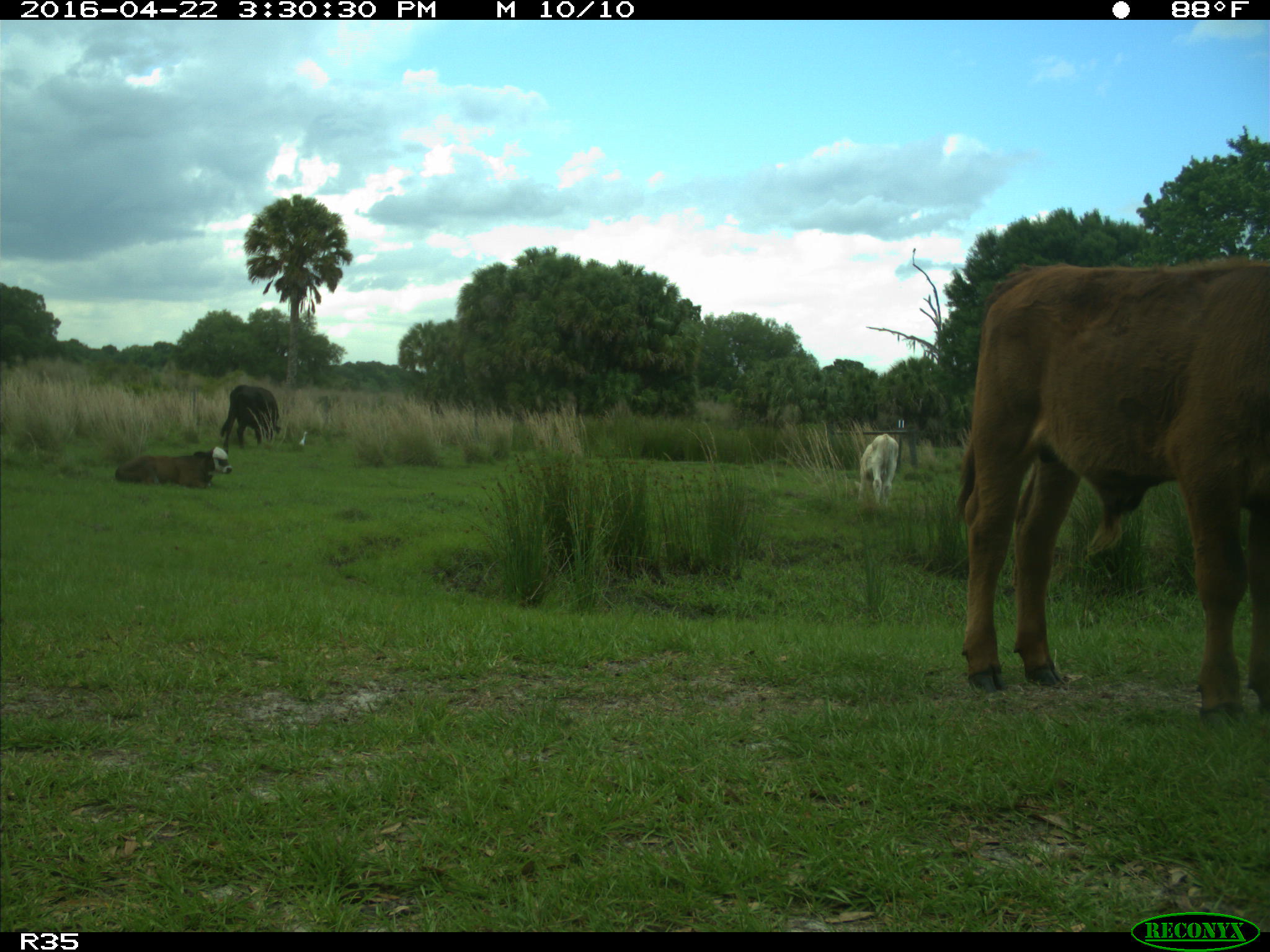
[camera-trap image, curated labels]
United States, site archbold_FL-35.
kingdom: Animalia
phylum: Chordata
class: Mammalia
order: Artiodactyla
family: Bovidae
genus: Bos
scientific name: Bos taurus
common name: domestic cow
Bos taurus (domestic cow).